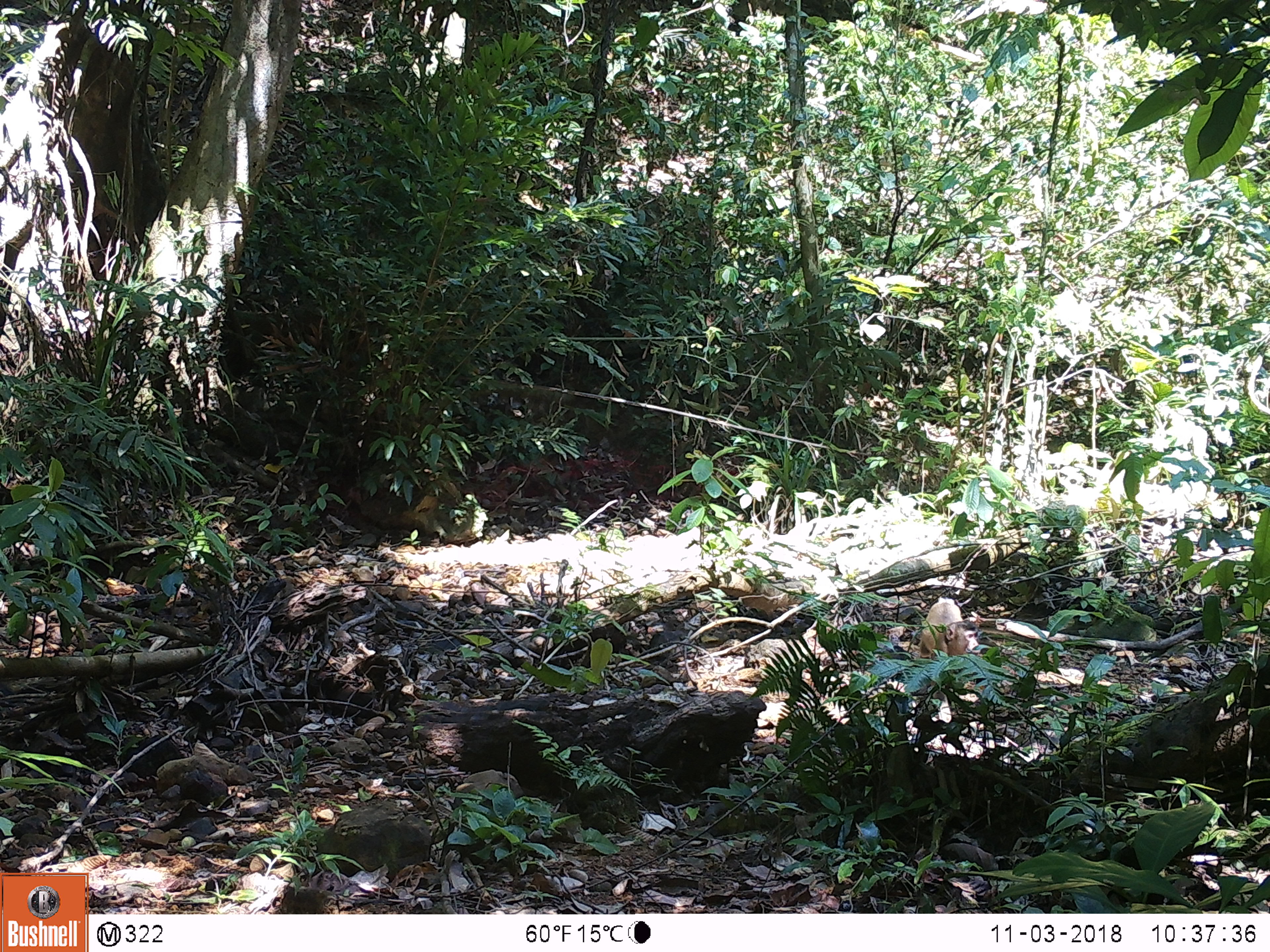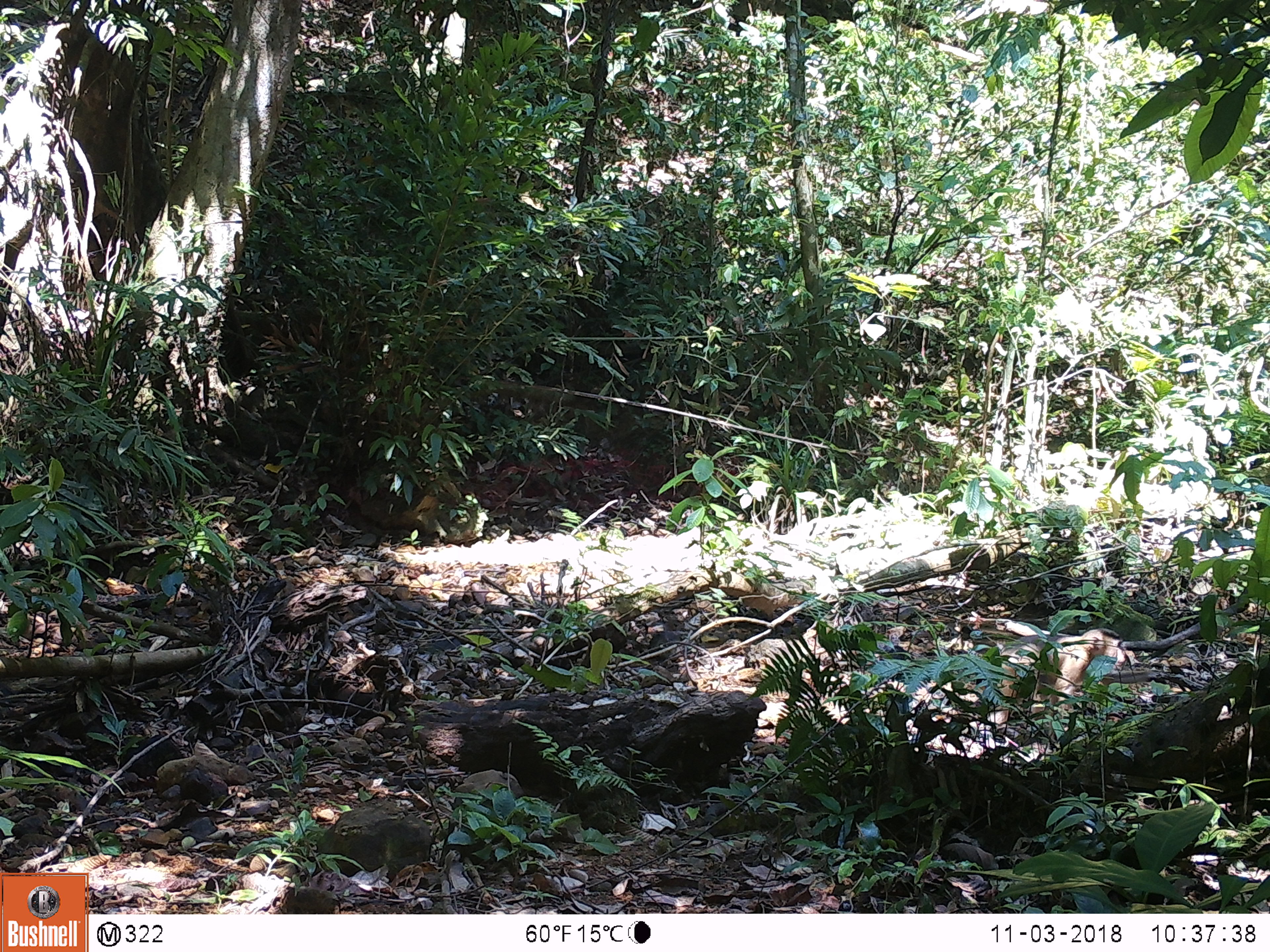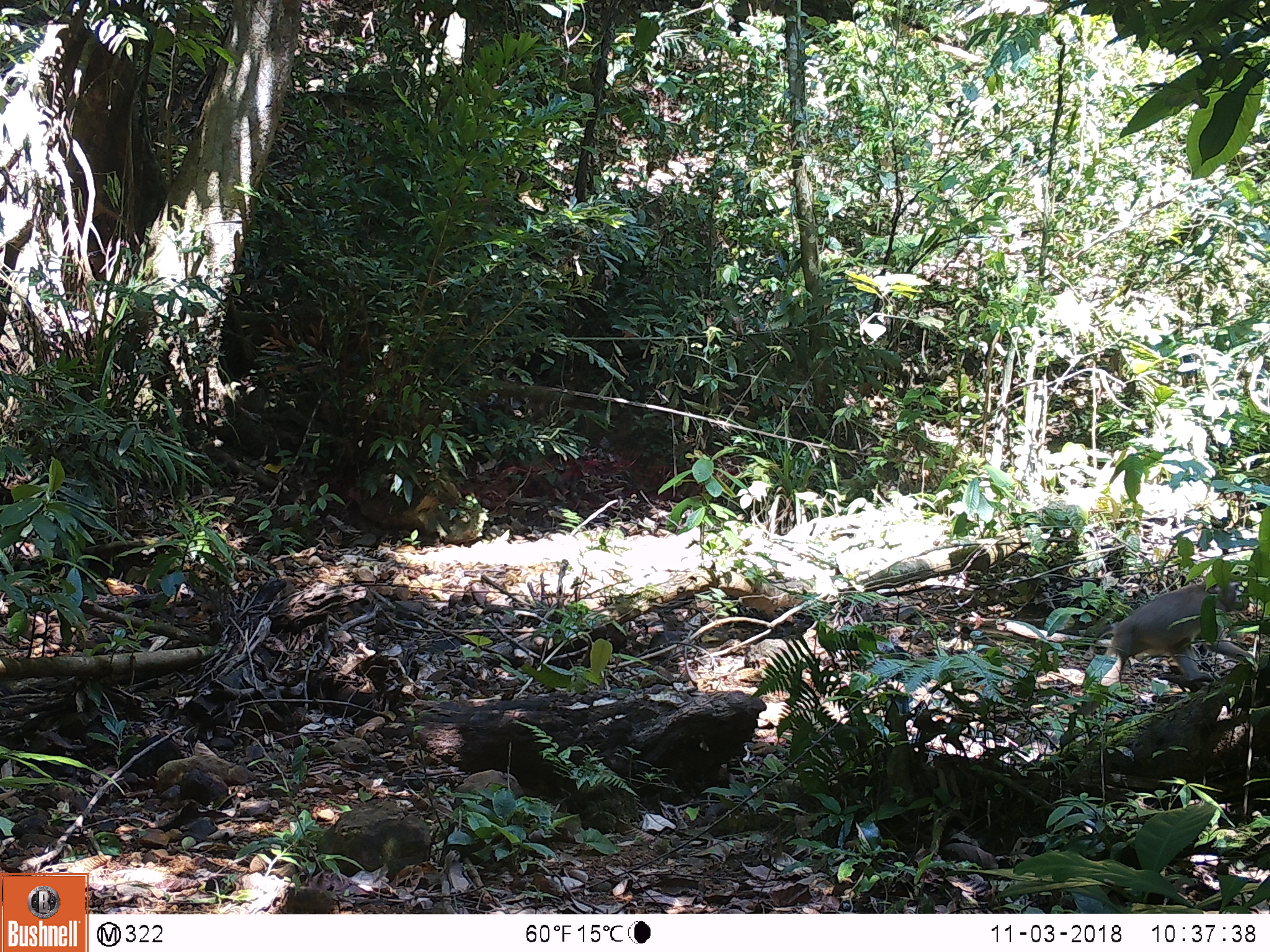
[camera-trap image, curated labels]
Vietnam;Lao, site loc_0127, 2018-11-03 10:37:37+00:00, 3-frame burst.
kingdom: Animalia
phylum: Chordata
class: Mammalia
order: Primates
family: Cercopithecidae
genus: Macaca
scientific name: Macaca nemestrina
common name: pig-tailed macaque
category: pig tailed macaque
Pig tailed macaque (pig-tailed macaque) (Macaca nemestrina). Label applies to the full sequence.